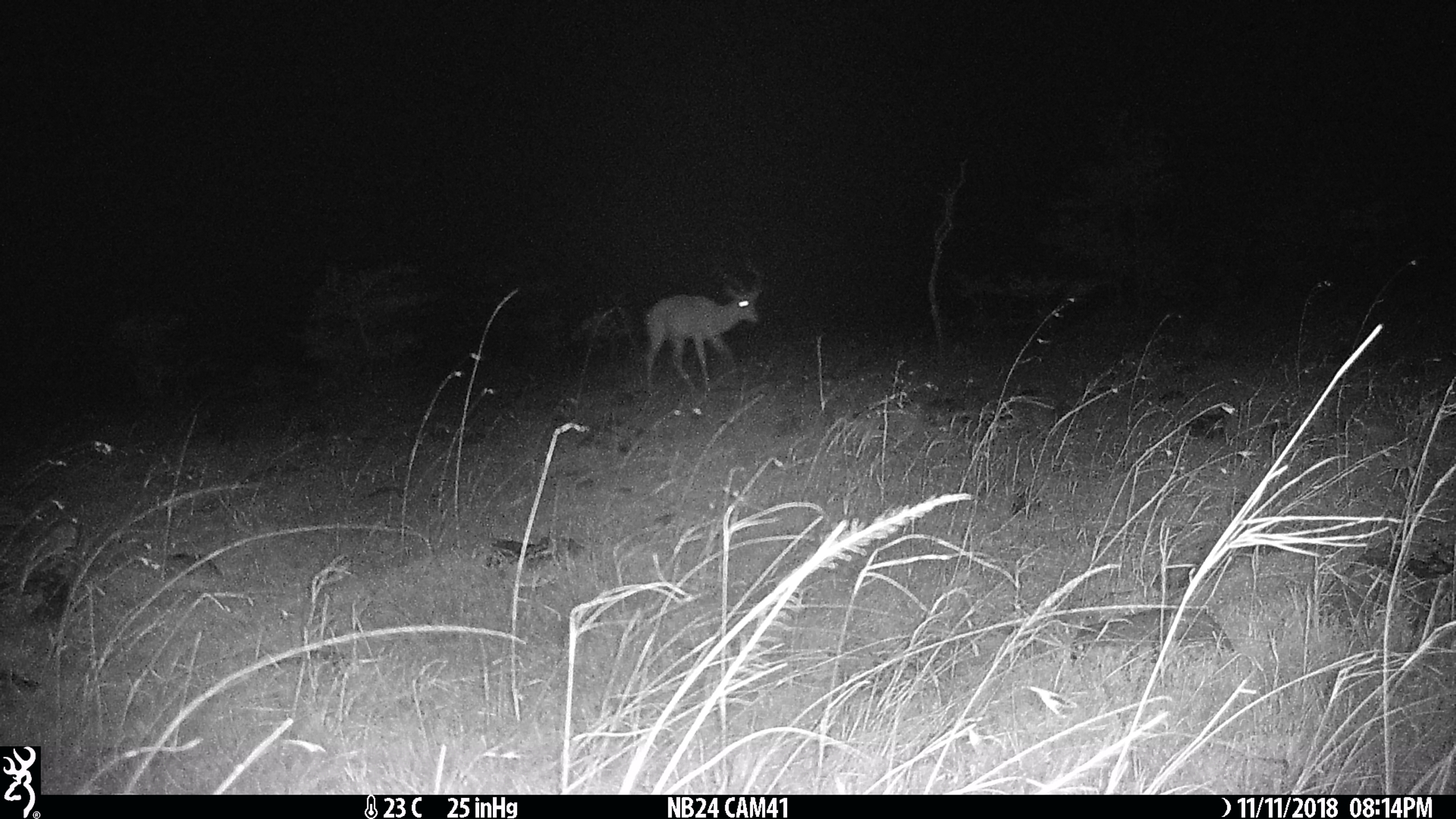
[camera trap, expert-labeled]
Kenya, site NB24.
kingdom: Animalia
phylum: Chordata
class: Mammalia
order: Artiodactyla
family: Bovidae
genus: Aepyceros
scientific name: Aepyceros melampus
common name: impala